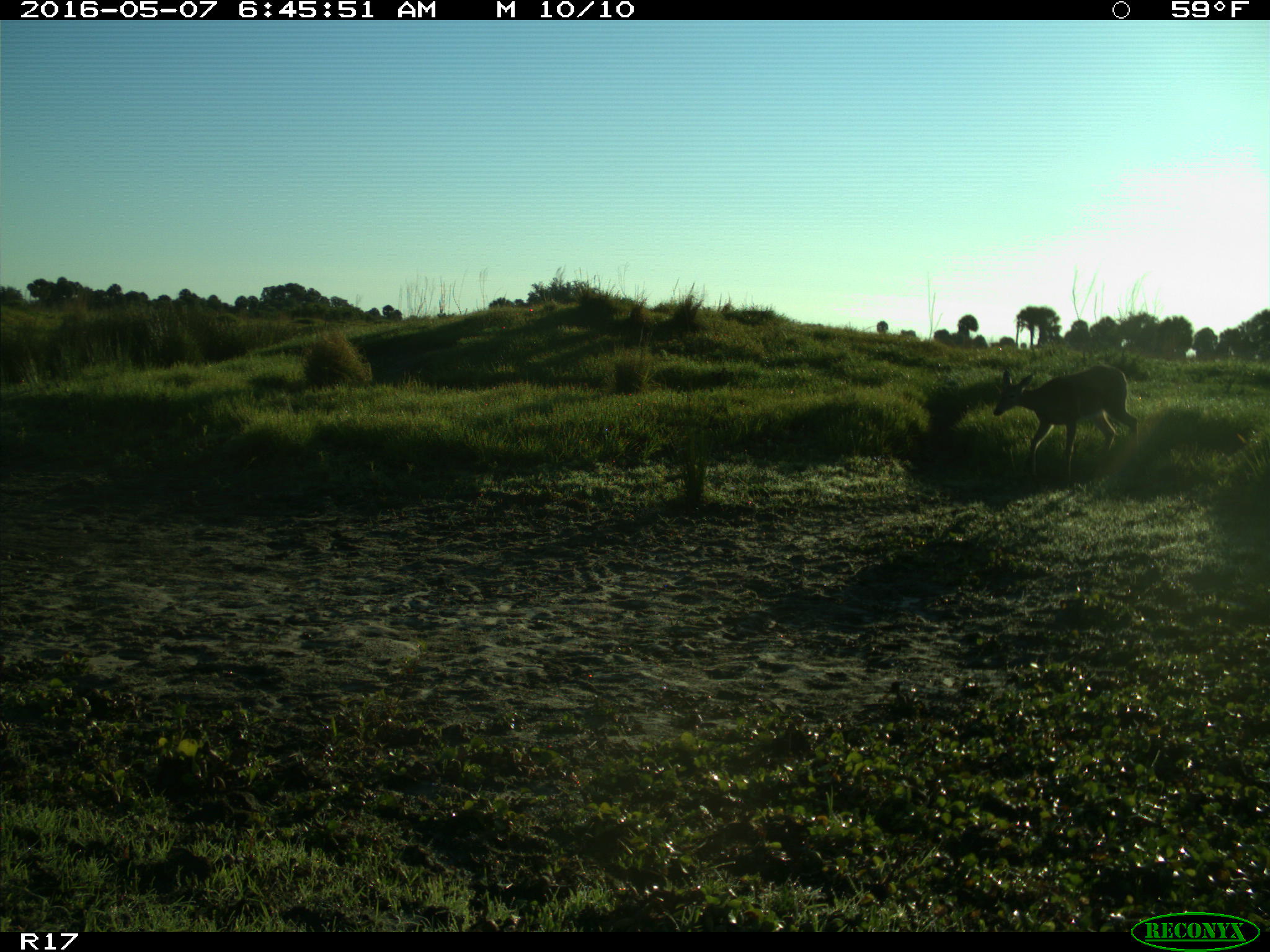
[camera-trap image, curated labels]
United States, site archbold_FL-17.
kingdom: Animalia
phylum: Chordata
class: Mammalia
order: Artiodactyla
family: Cervidae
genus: Odocoileus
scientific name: Odocoileus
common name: deer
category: unidentified deer